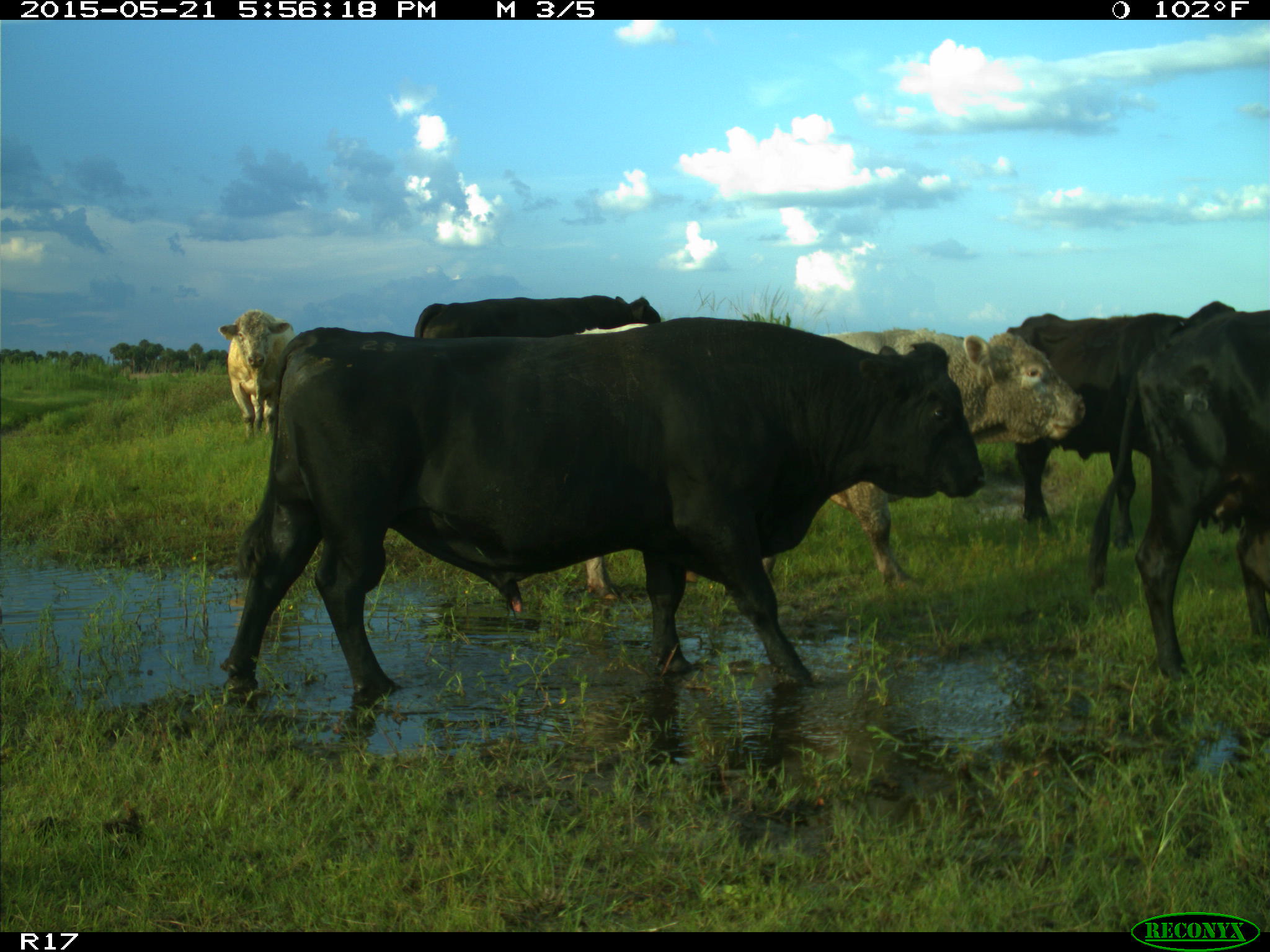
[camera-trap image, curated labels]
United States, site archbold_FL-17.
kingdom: Animalia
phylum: Chordata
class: Mammalia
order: Artiodactyla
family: Bovidae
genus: Bos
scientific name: Bos taurus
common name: domestic cow